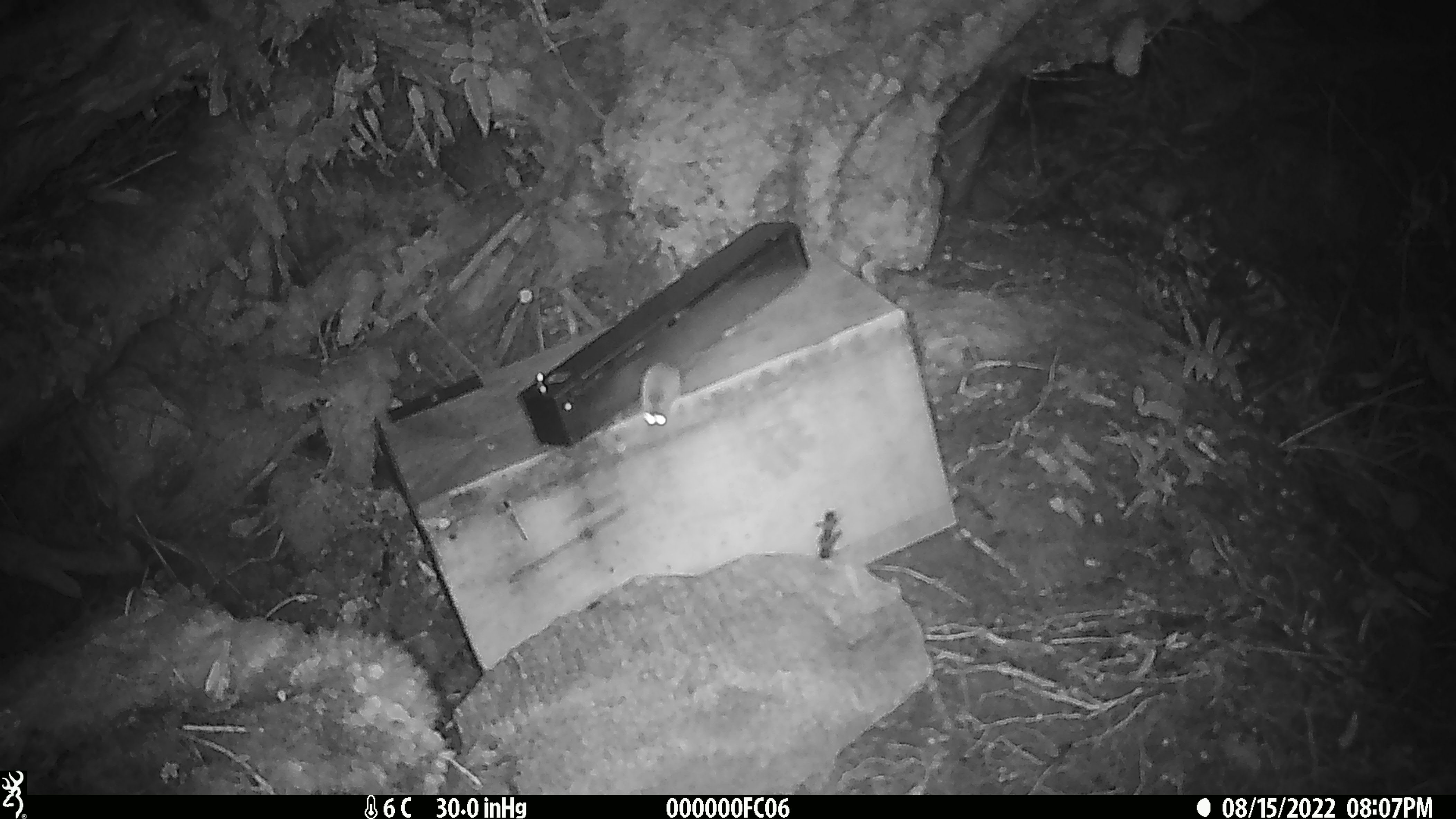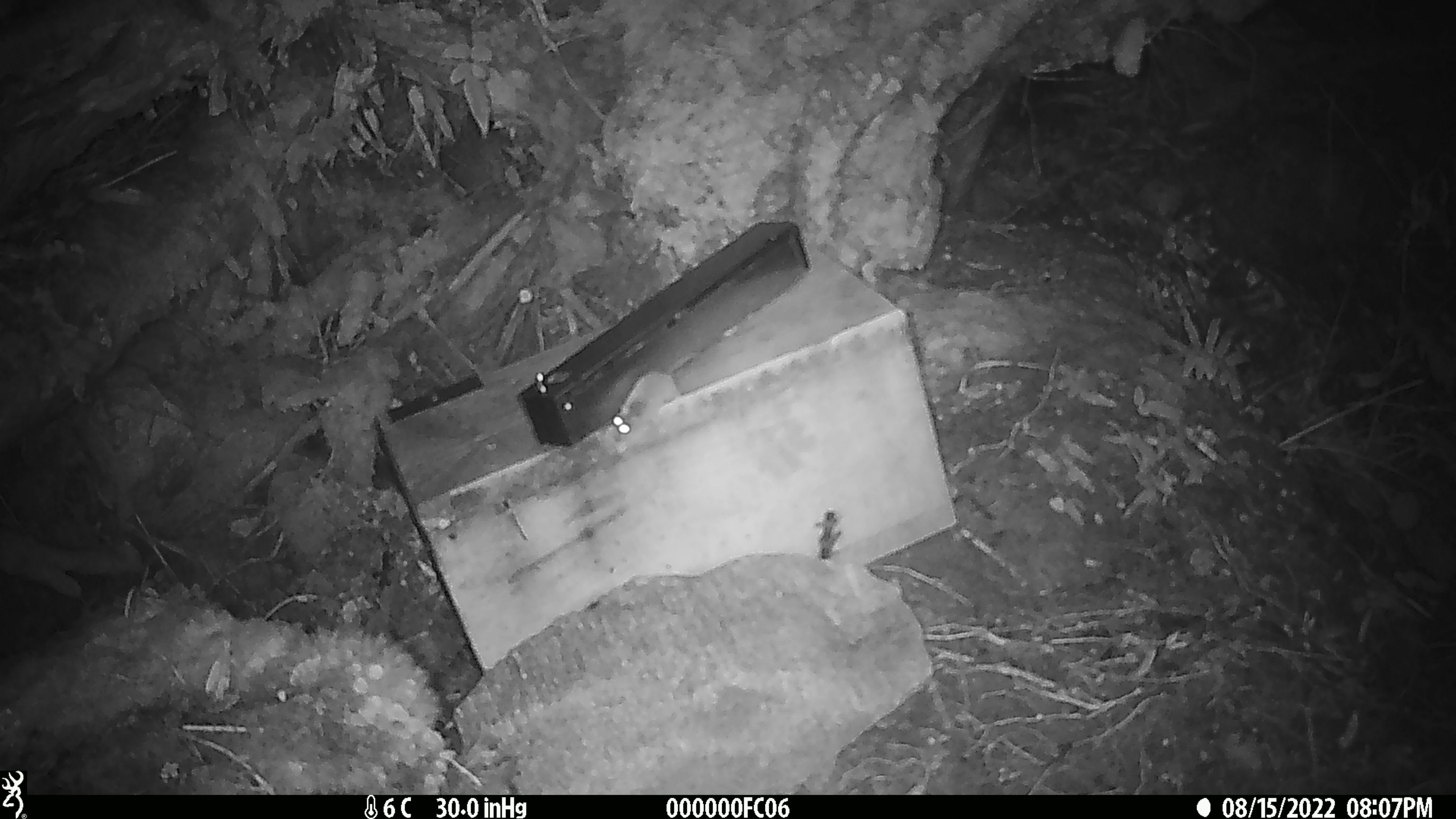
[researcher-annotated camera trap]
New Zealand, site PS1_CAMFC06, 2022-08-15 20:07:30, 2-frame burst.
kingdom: Animalia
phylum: Chordata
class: Mammalia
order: Rodentia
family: Muridae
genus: Mus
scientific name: Mus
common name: mouse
Mouse (Mus).